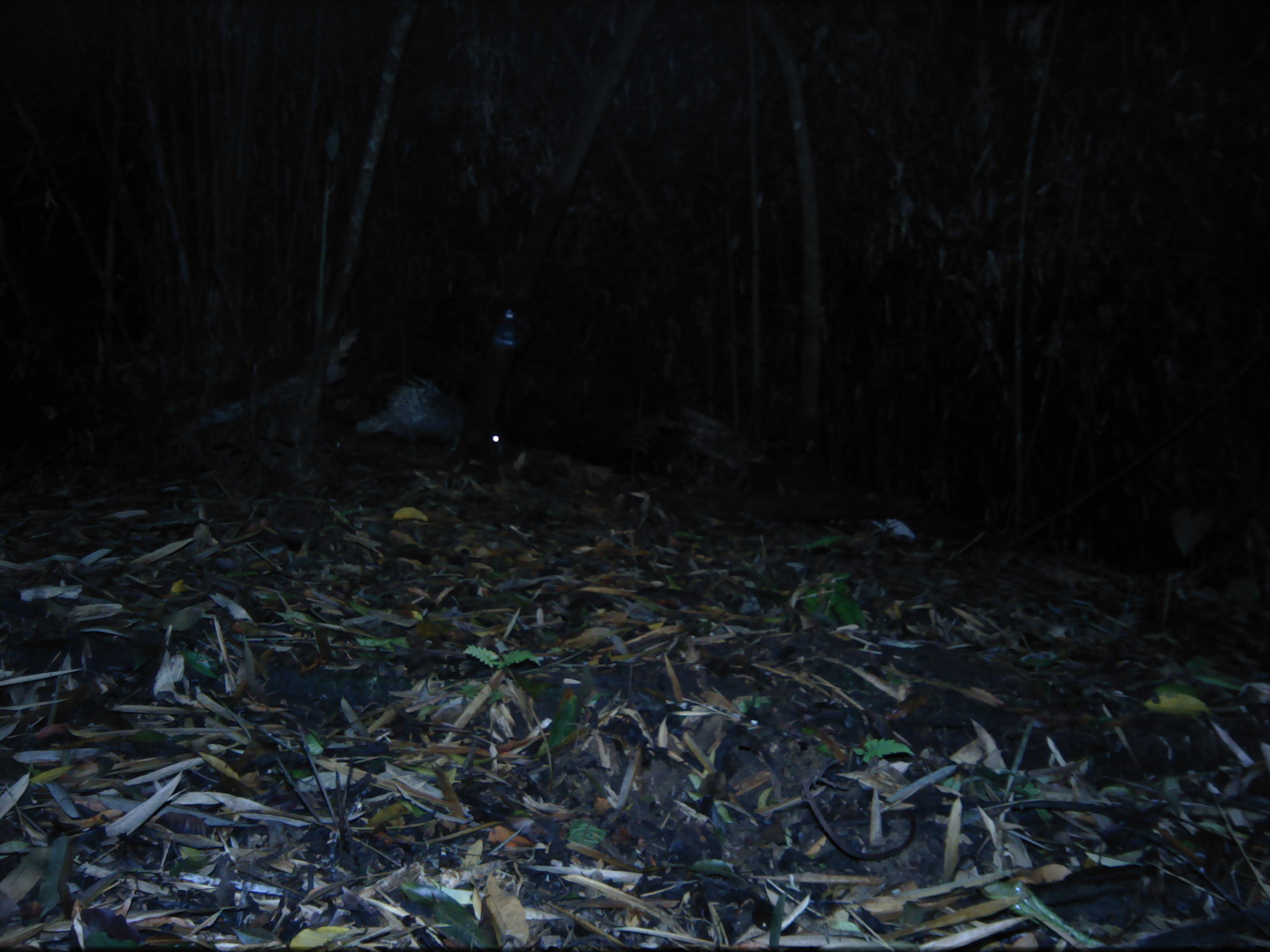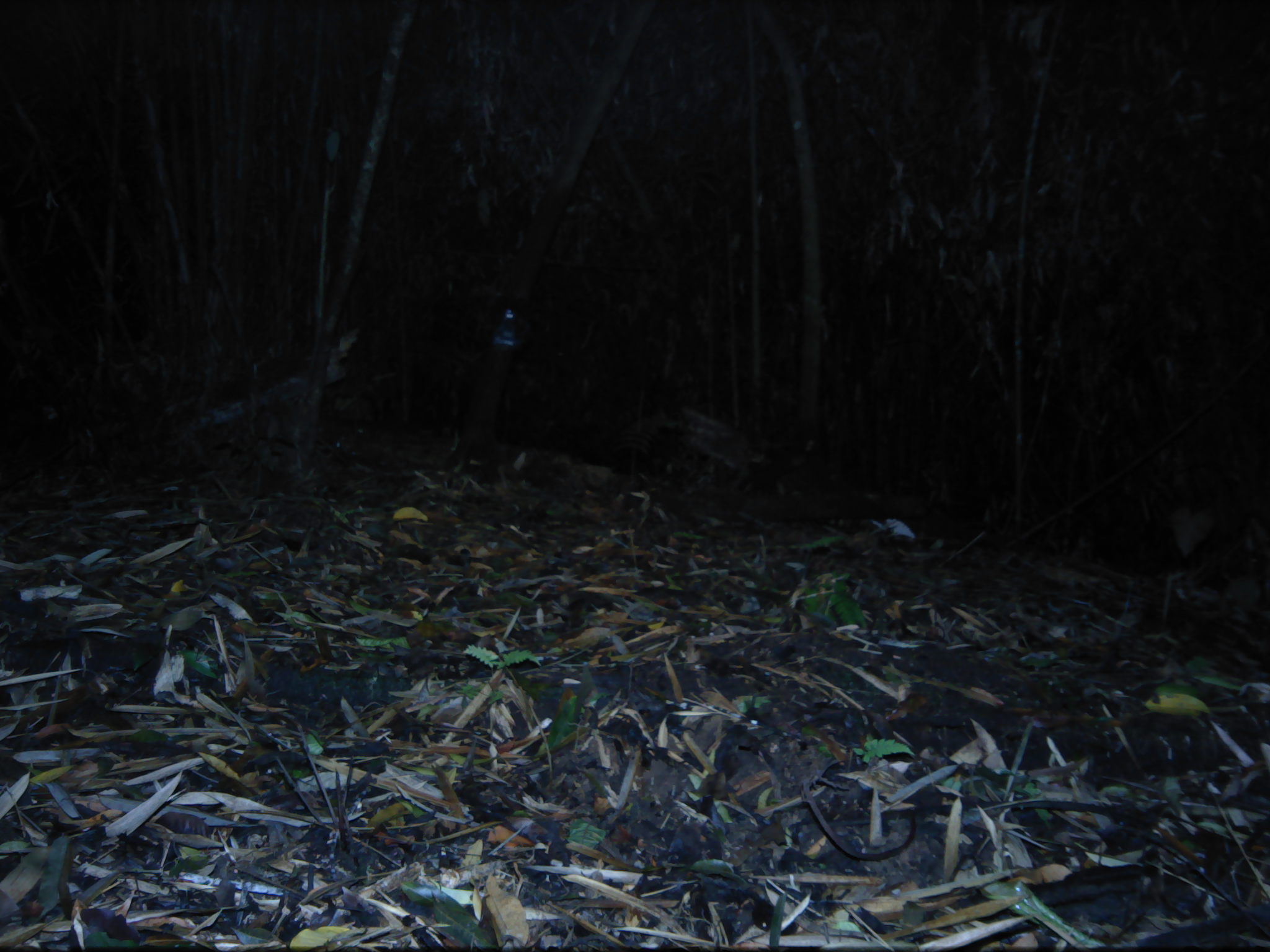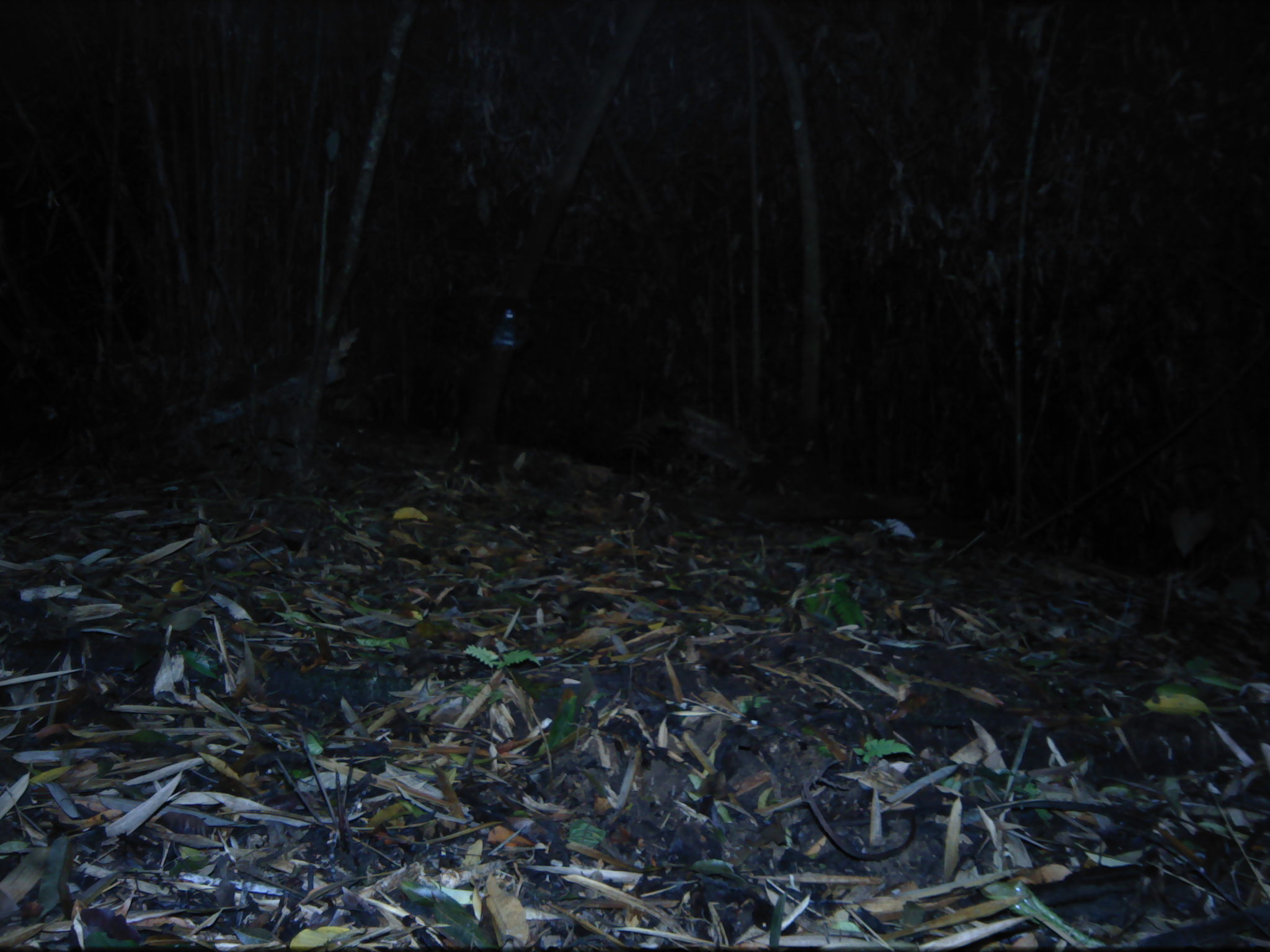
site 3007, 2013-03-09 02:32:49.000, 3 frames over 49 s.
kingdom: Animalia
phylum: Chordata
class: Mammalia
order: Rodentia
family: Hystricidae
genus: Hystrix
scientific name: Hystrix brachyura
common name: east asian porcupine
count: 1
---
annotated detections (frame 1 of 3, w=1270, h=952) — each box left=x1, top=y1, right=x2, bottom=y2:
hystrix brachyura: left=352, top=368, right=481, bottom=442